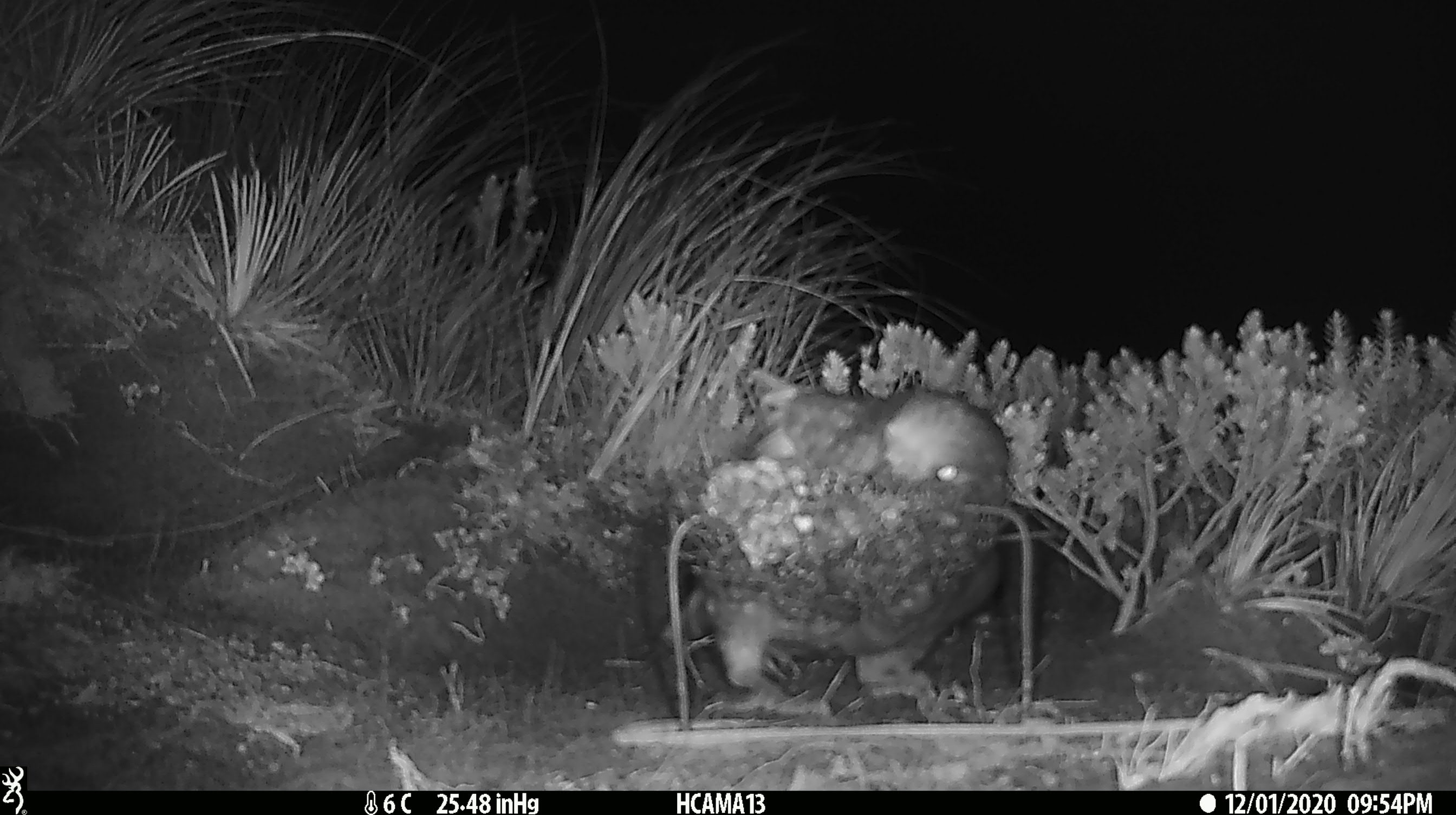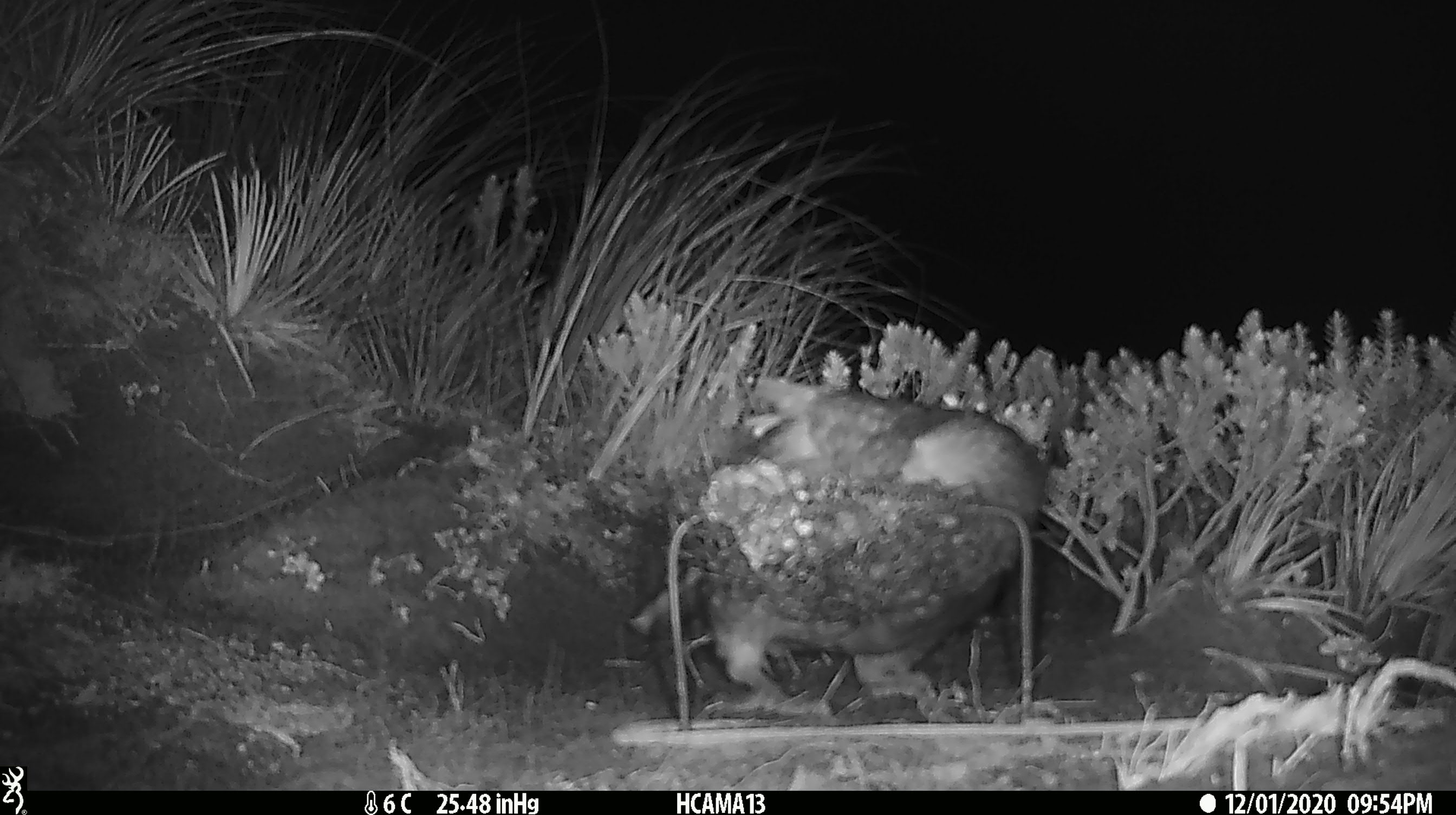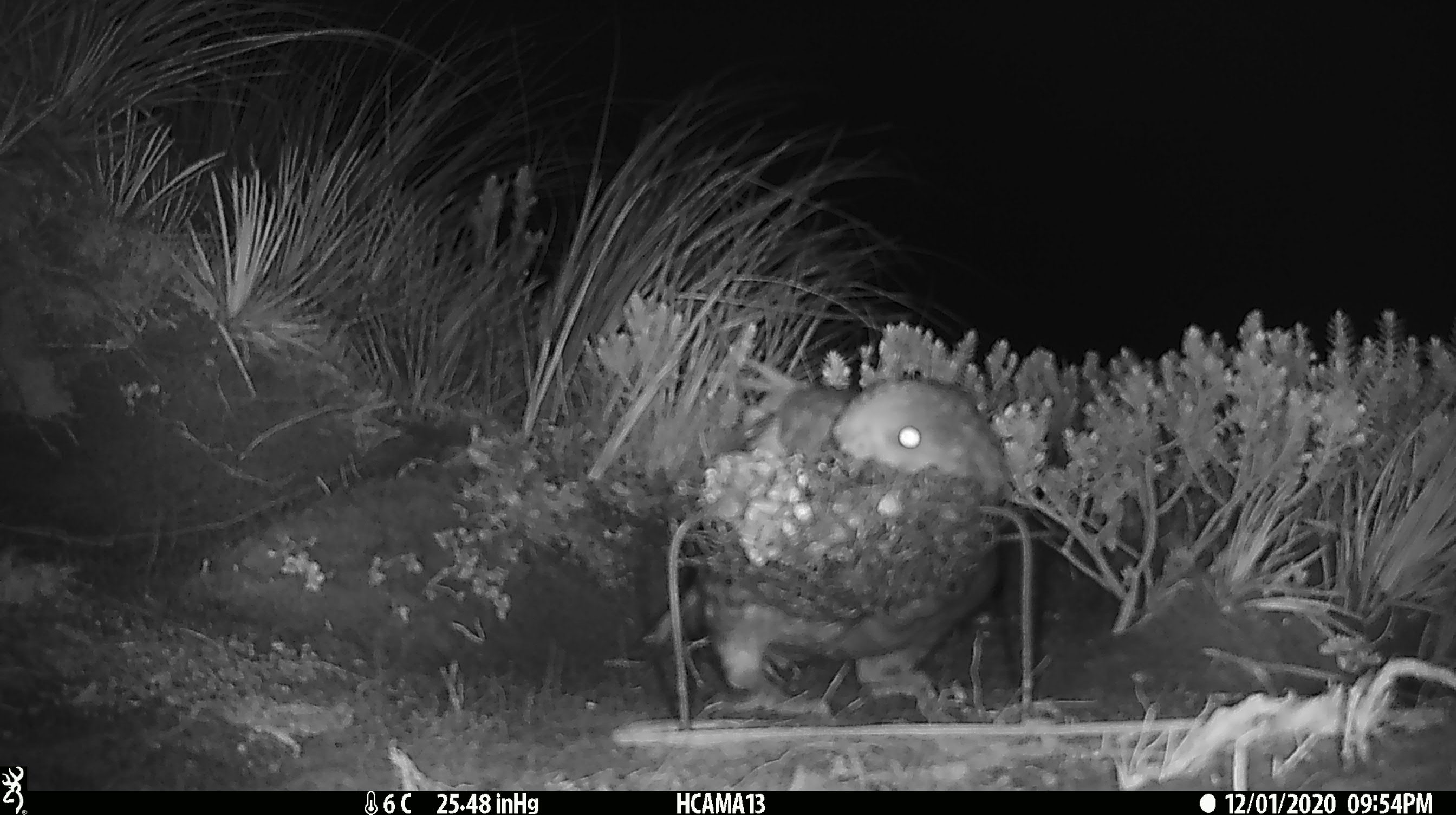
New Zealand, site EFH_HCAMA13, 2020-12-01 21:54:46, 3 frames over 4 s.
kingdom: Animalia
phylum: Chordata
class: Aves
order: Psittaciformes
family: Strigopidae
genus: Nestor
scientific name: Nestor notabilis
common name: kea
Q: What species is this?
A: Kea (Nestor notabilis).